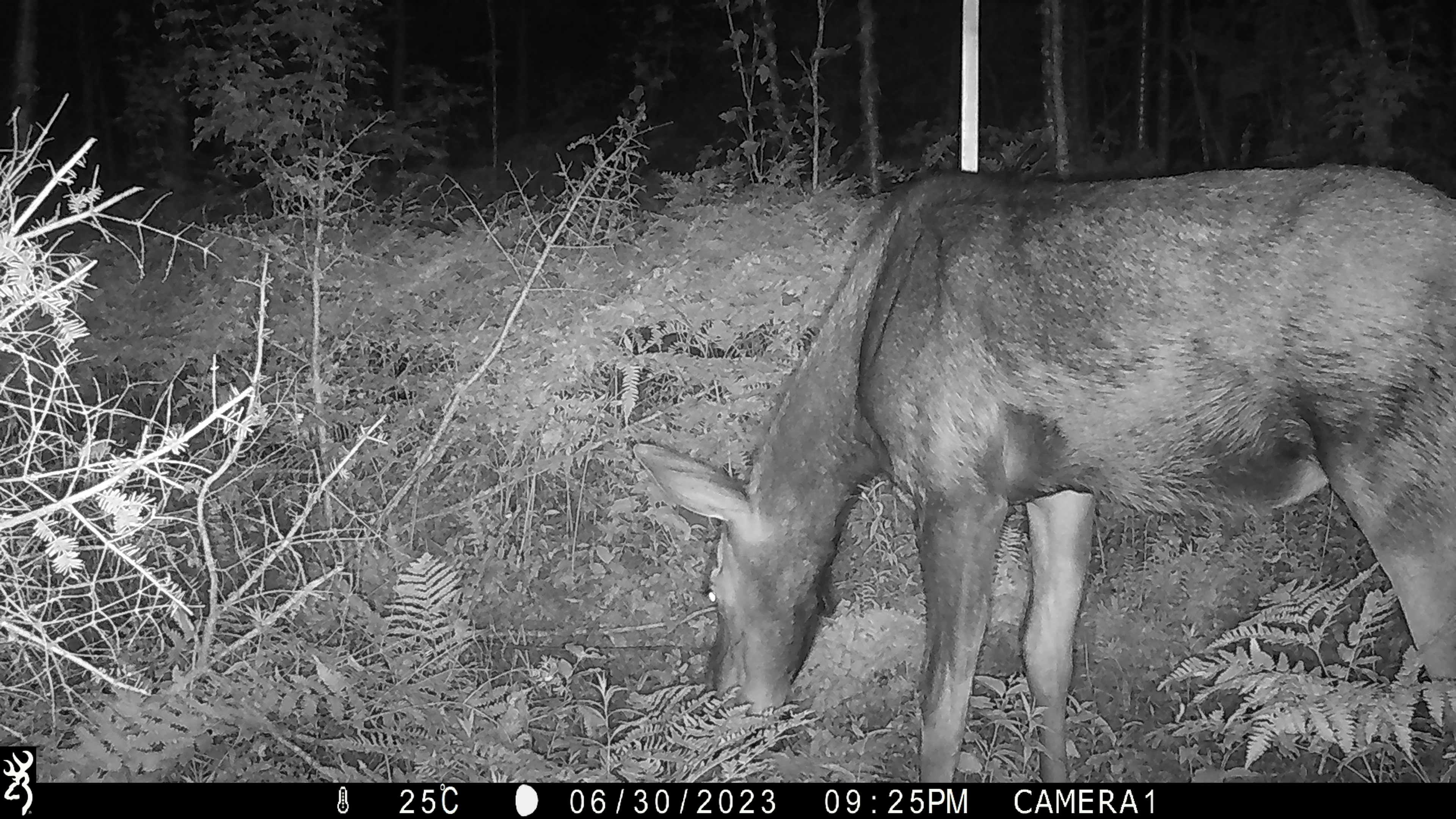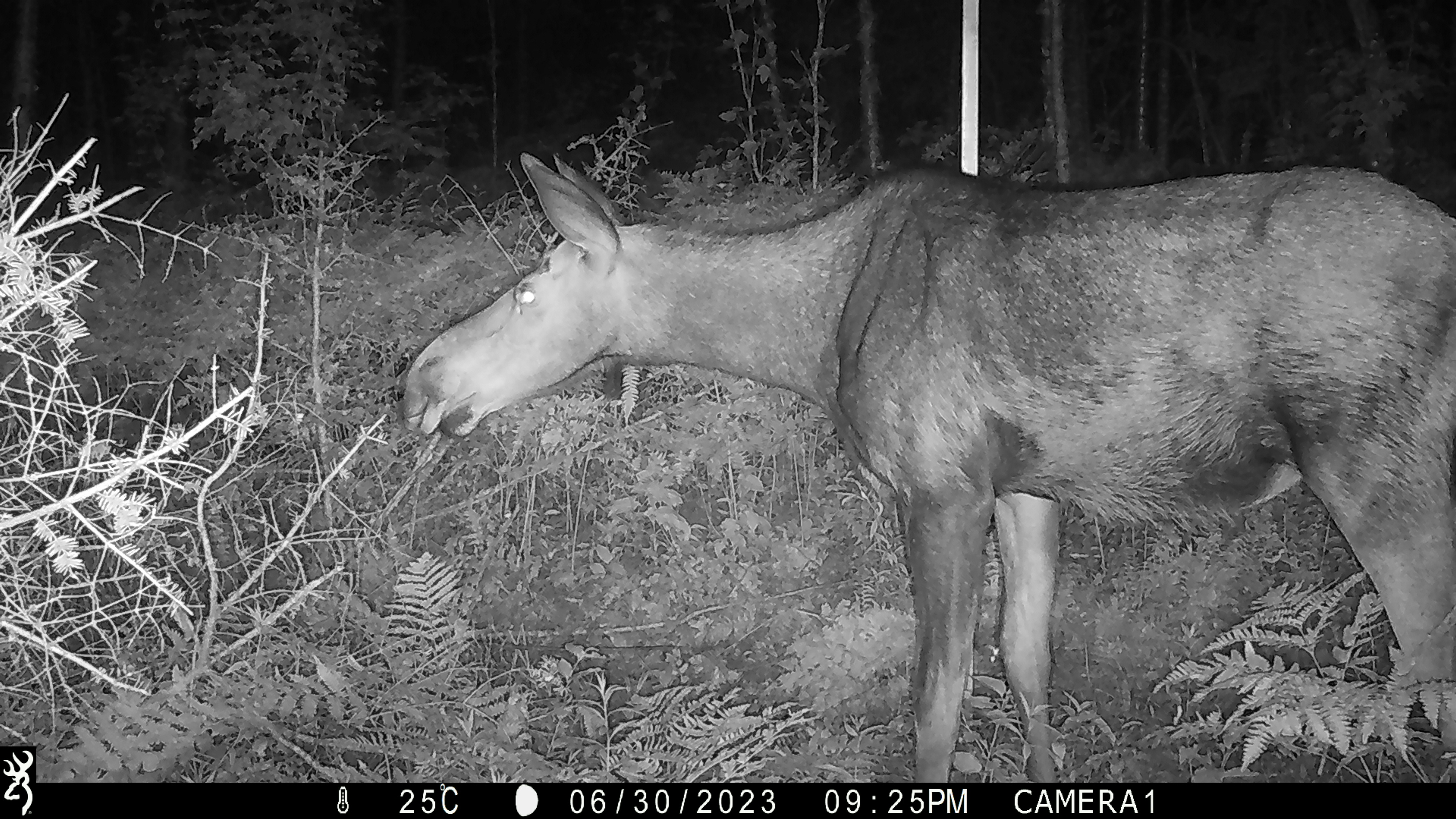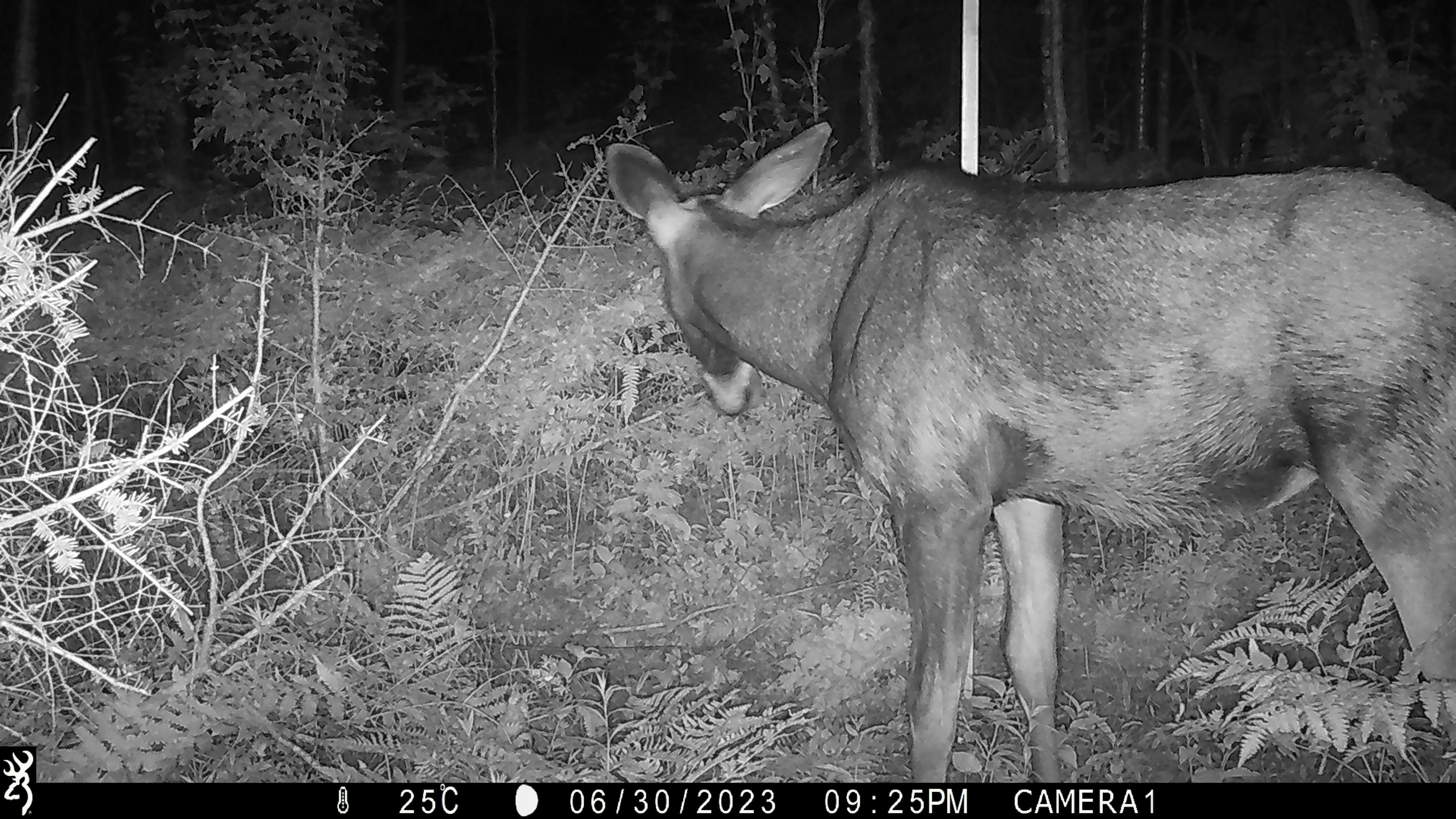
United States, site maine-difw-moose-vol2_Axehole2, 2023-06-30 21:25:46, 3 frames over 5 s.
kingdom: Animalia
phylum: Chordata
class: Mammalia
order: Artiodactyla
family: Cervidae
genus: Alces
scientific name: Alces alces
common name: moose